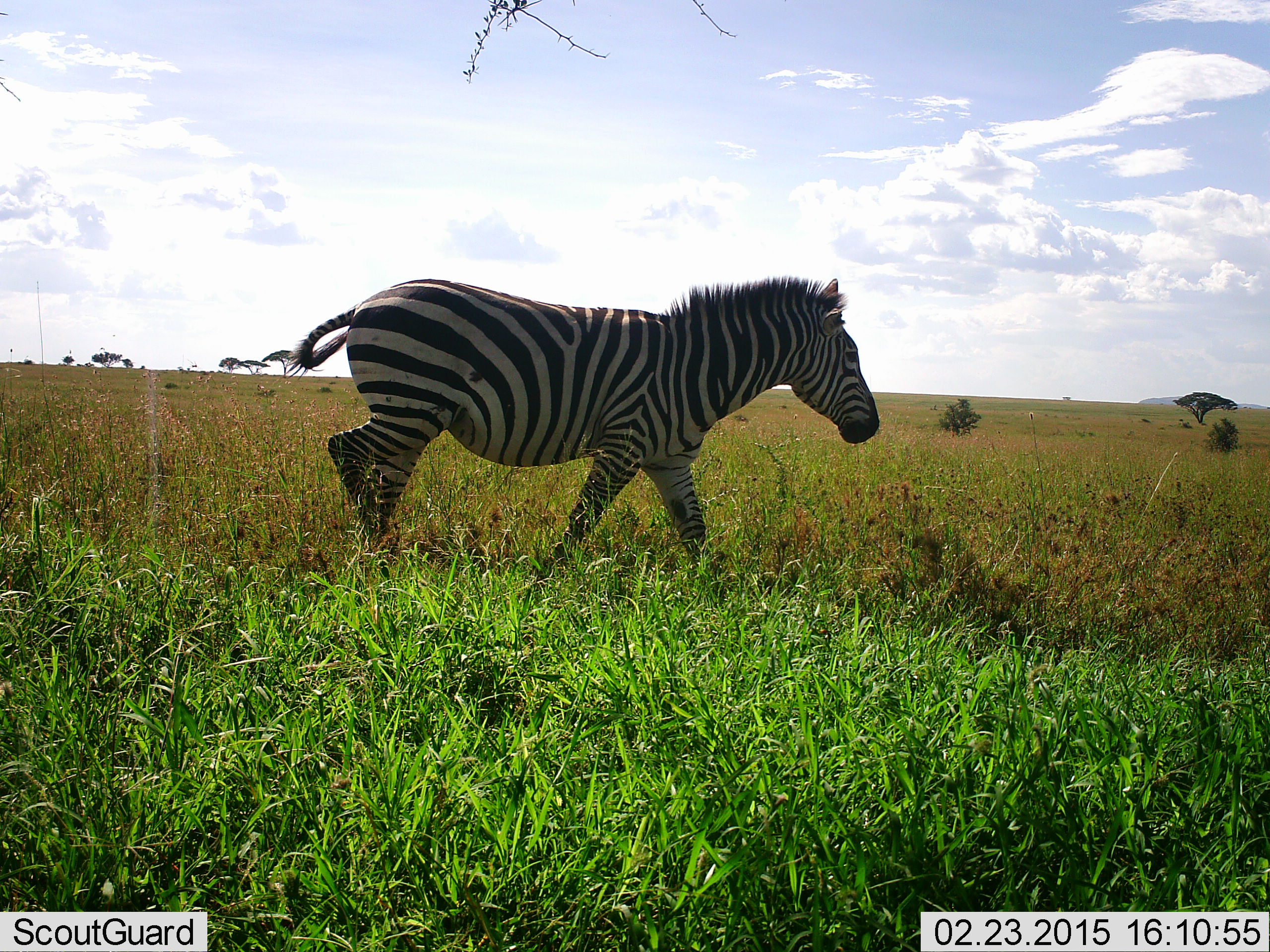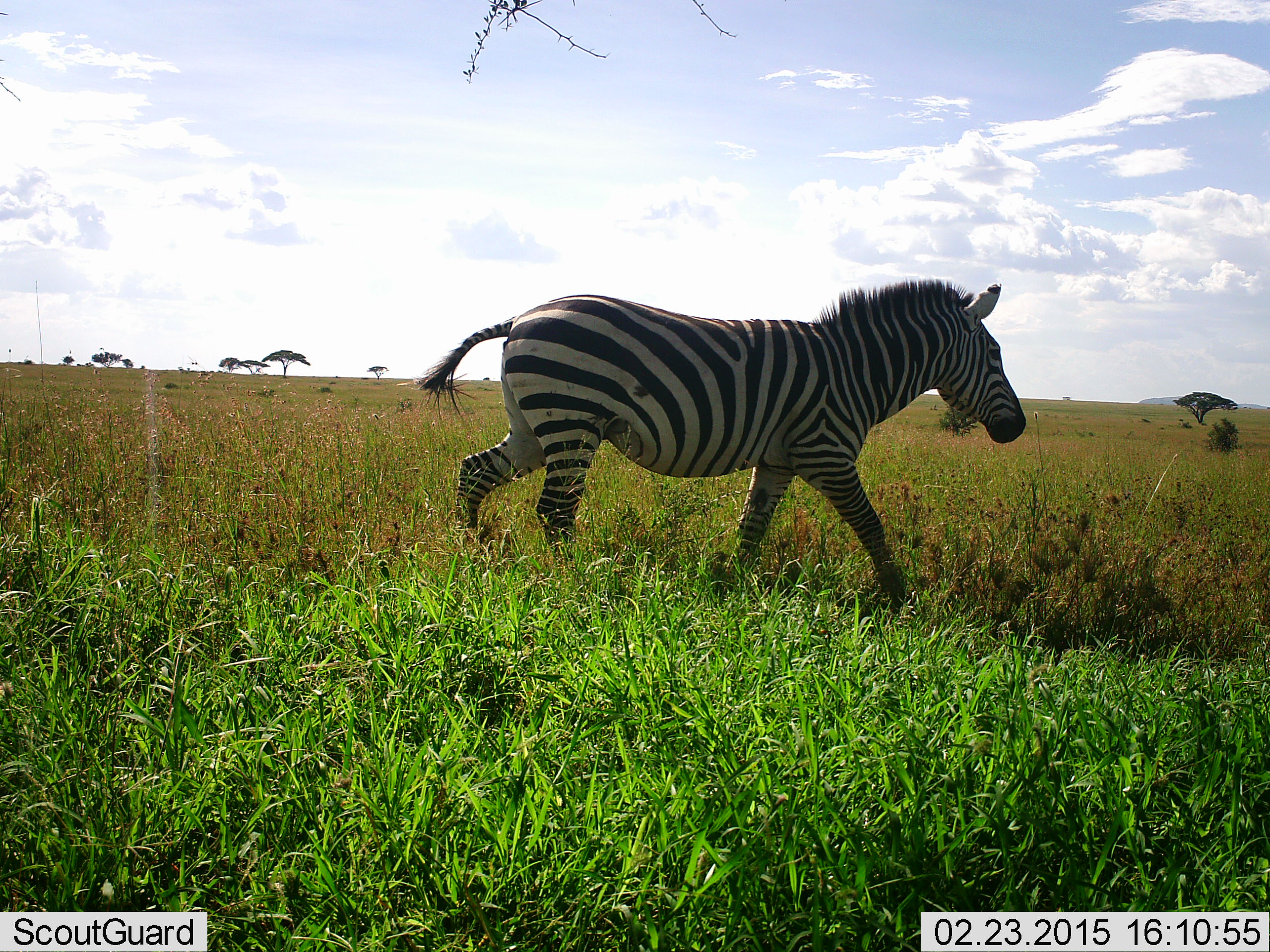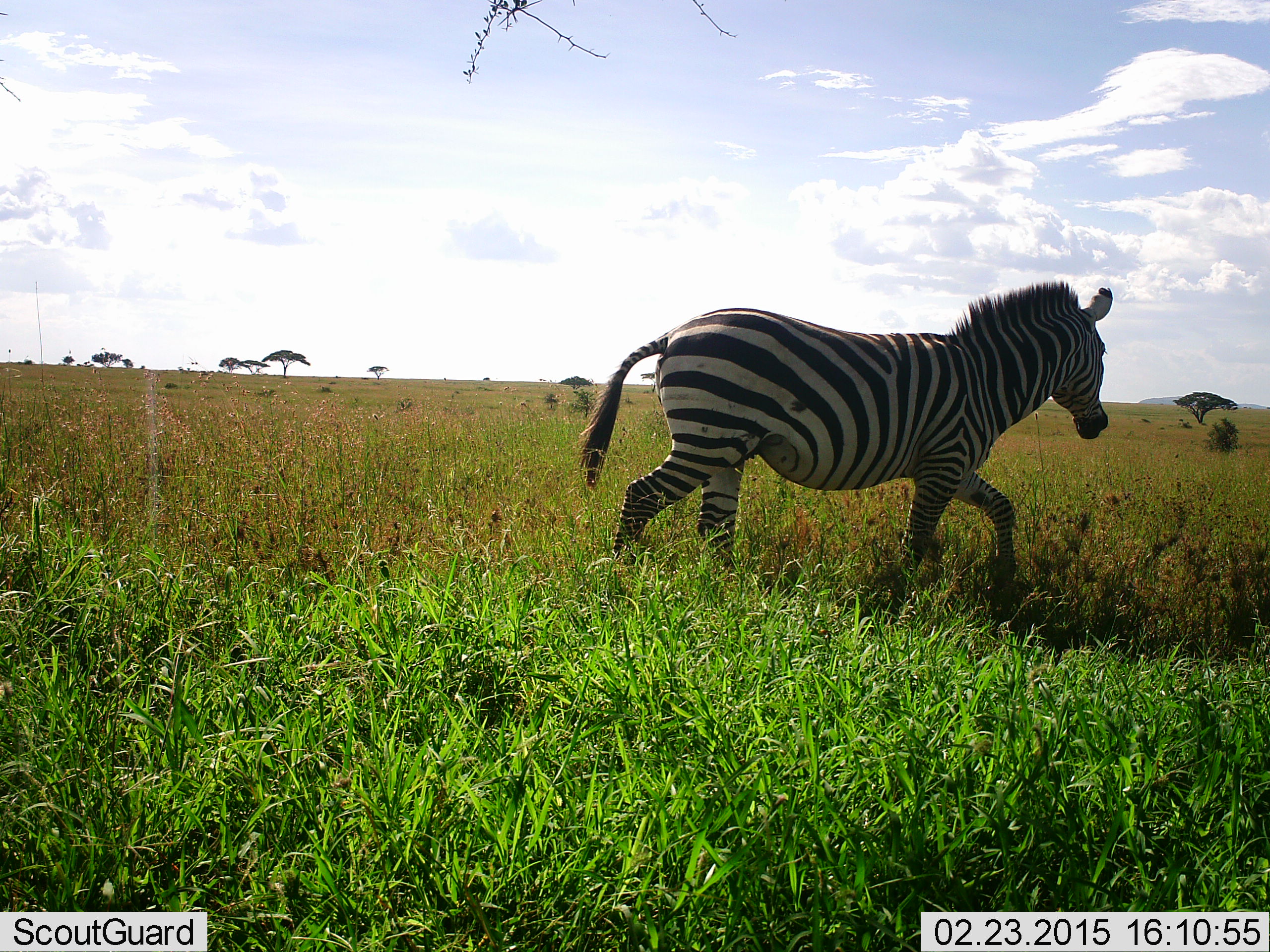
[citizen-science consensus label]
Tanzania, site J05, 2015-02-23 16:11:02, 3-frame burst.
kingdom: Animalia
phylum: Chordata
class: Mammalia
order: Perissodactyla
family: Equidae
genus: Equus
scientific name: Equus quagga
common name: plains zebra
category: zebra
Zebra (plains zebra) (Equus quagga), count 1. Behavior (volunteer vote fractions): standing 10%, resting 0%, moving 100%, interacting 0%. Young present (vote fraction): 0%. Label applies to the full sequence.